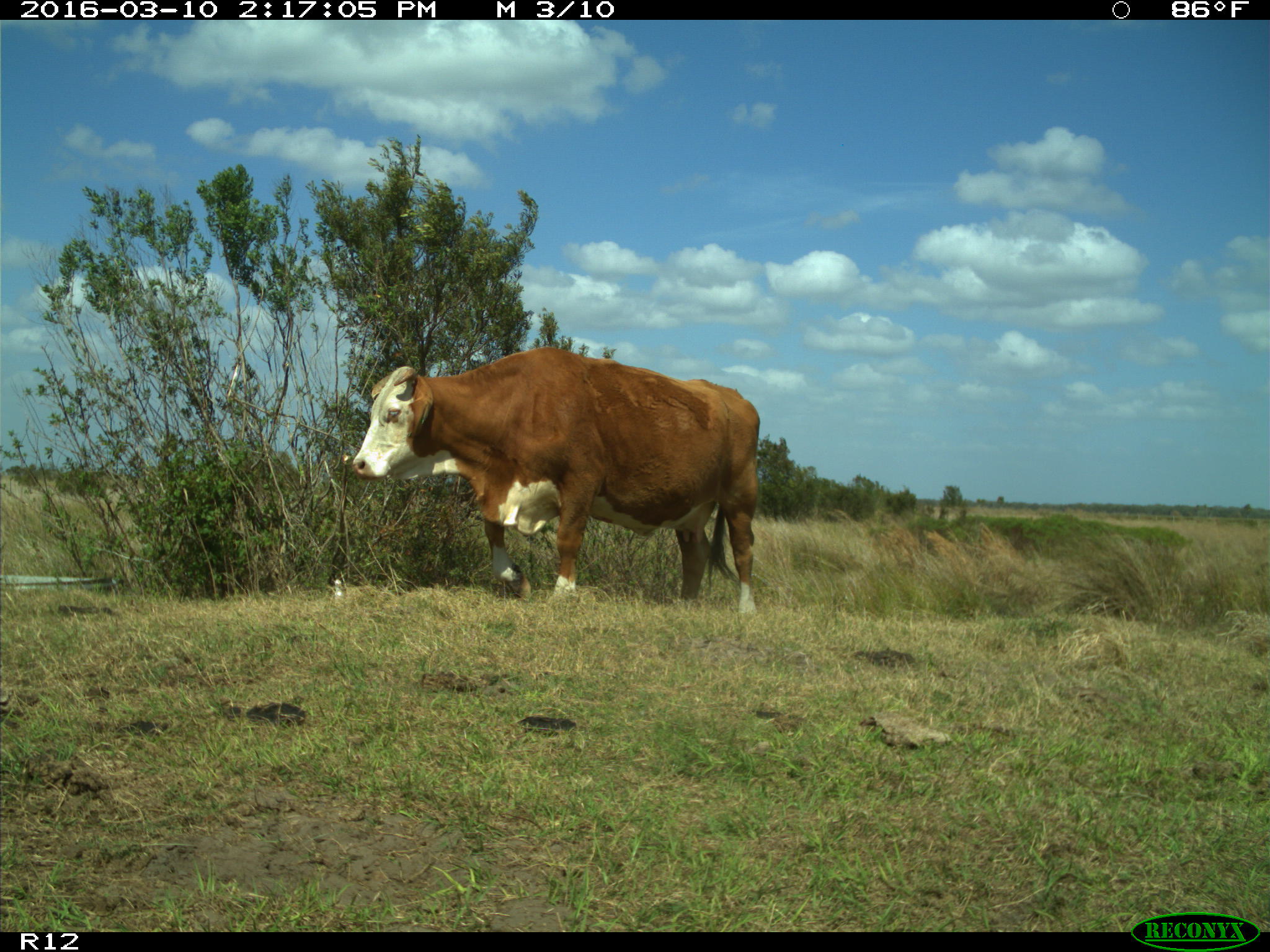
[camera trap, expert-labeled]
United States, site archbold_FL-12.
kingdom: Animalia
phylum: Chordata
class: Mammalia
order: Artiodactyla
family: Bovidae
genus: Bos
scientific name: Bos taurus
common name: domestic cow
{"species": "Bos taurus (domestic cow)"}